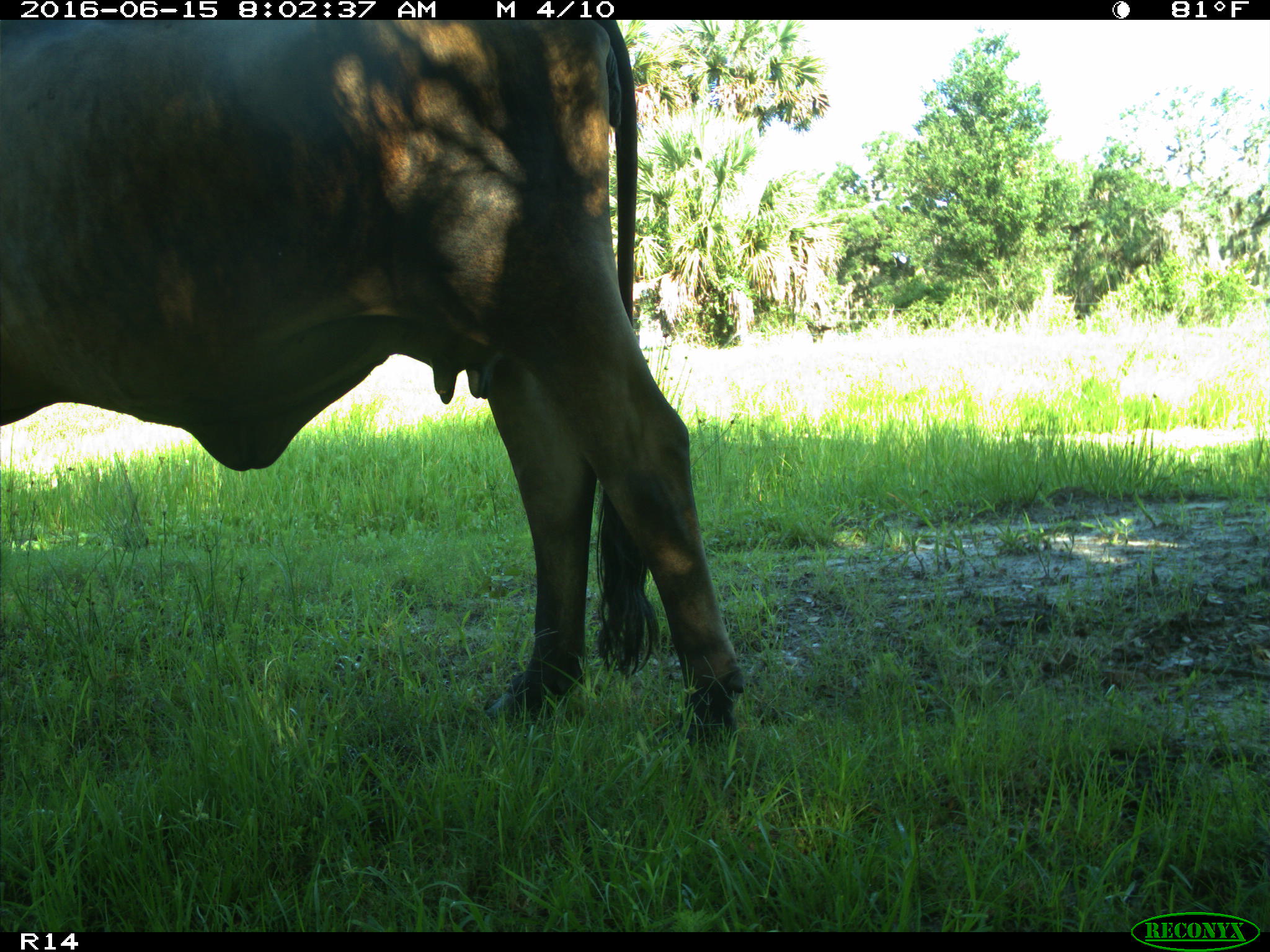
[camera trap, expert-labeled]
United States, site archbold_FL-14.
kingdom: Animalia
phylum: Chordata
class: Mammalia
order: Artiodactyla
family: Bovidae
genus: Bos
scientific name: Bos taurus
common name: domestic cow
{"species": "Bos taurus (domestic cow)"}